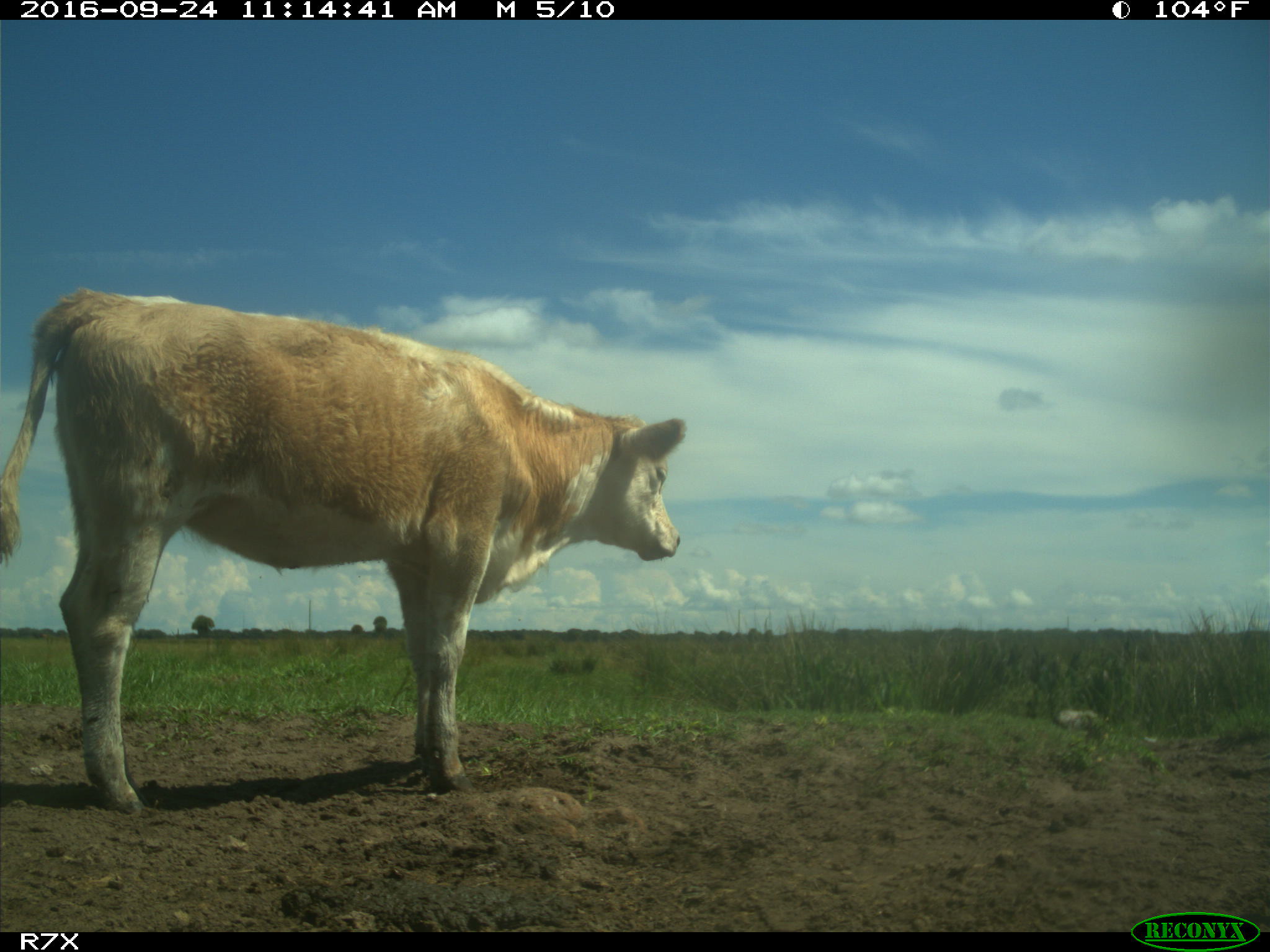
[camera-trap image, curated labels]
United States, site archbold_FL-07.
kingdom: Animalia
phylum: Chordata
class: Mammalia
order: Artiodactyla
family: Bovidae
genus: Bos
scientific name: Bos taurus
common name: domestic cow